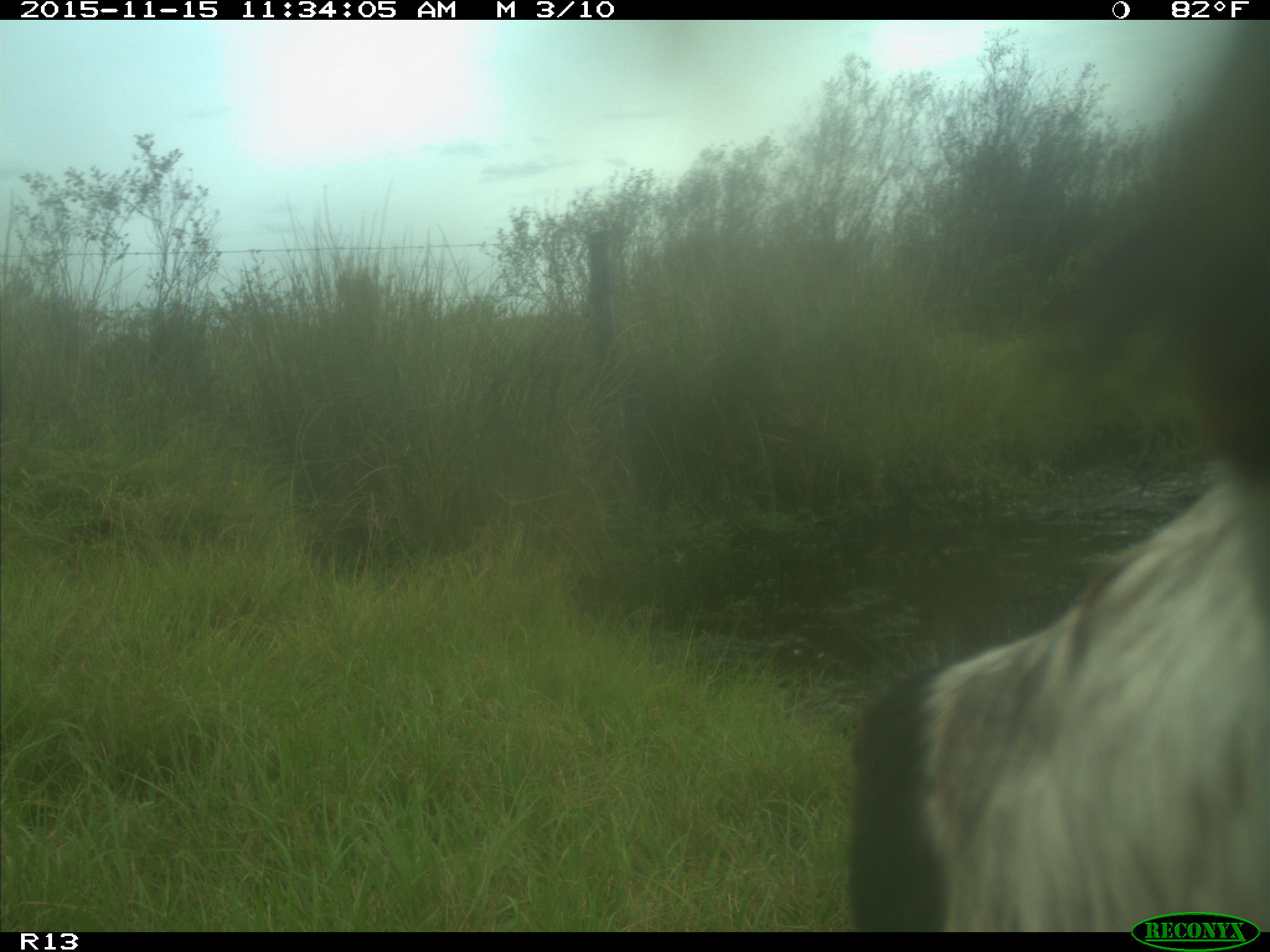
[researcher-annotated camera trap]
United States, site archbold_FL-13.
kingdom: Animalia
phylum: Chordata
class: Mammalia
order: Artiodactyla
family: Bovidae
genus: Bos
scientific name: Bos taurus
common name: domestic cow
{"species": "Bos taurus (domestic cow)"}